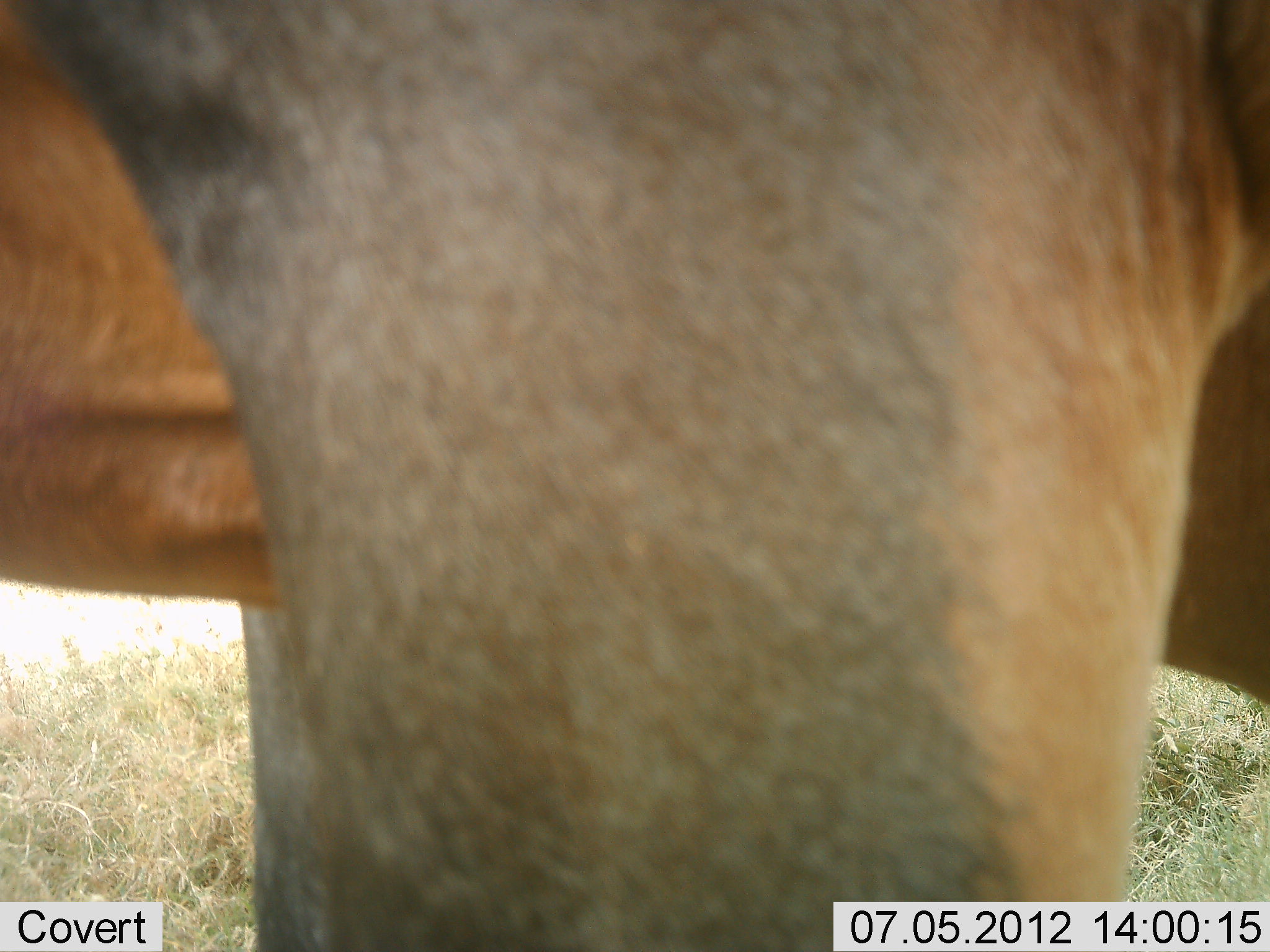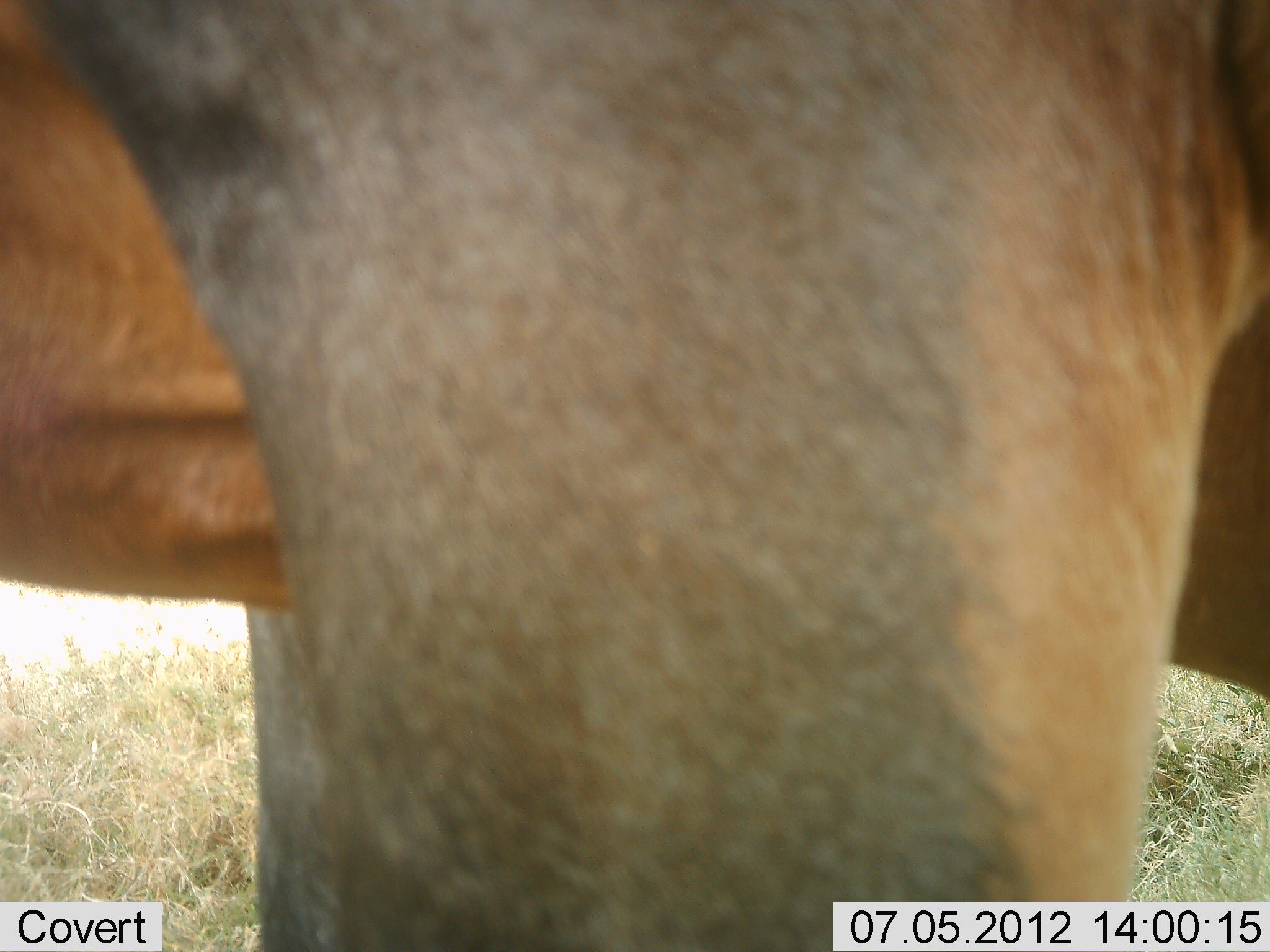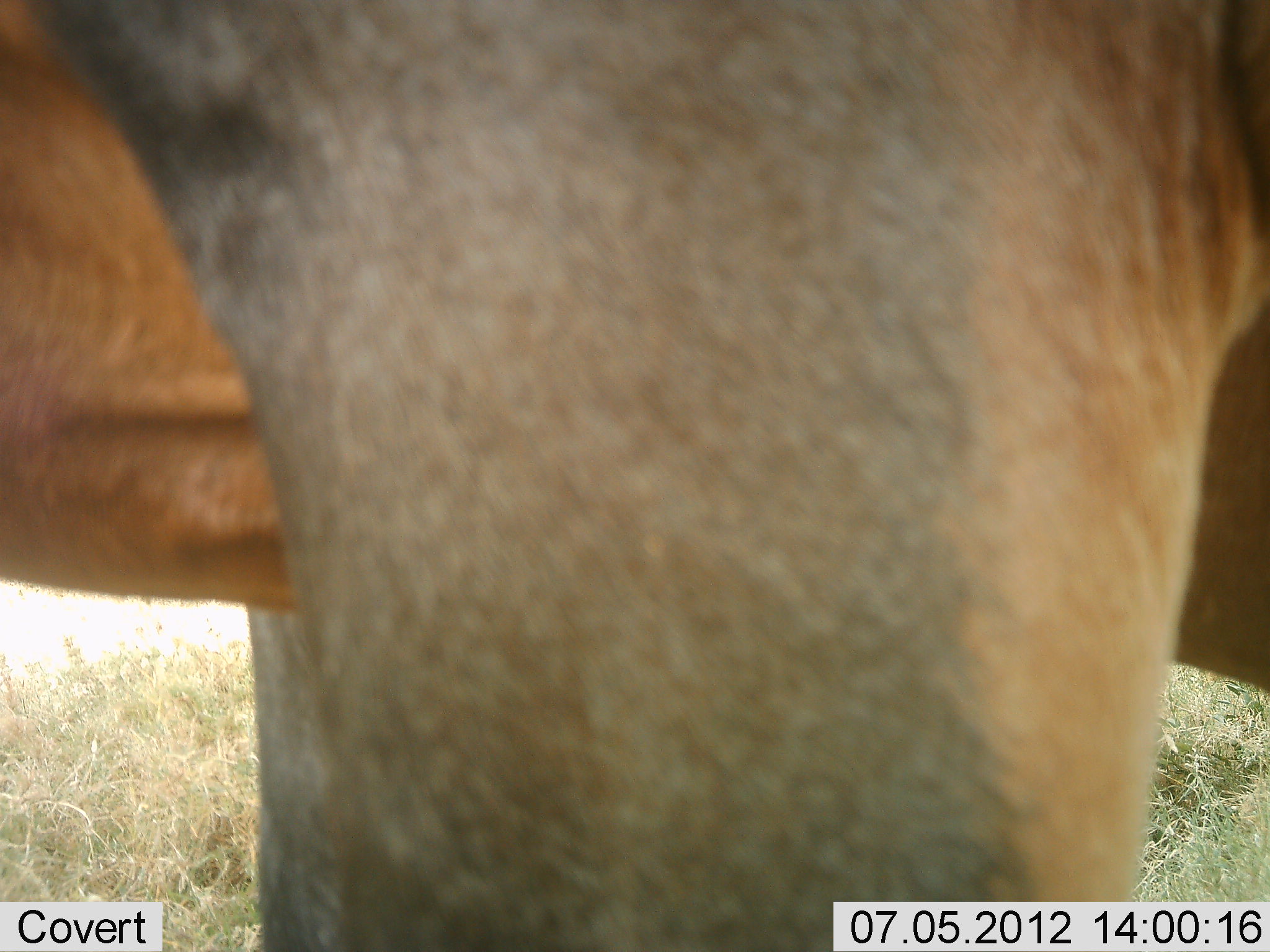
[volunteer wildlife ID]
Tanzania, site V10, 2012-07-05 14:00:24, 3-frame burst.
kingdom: Animalia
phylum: Chordata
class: Mammalia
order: Artiodactyla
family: Bovidae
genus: Alcelaphus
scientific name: Alcelaphus buselaphus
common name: hartebeest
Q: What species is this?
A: Hartebeest (Alcelaphus buselaphus).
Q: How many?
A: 1.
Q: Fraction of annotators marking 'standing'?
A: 100%.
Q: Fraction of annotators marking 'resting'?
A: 0%.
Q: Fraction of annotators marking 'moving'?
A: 0%.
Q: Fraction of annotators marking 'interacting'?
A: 0%.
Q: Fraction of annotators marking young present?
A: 0%.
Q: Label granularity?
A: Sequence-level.